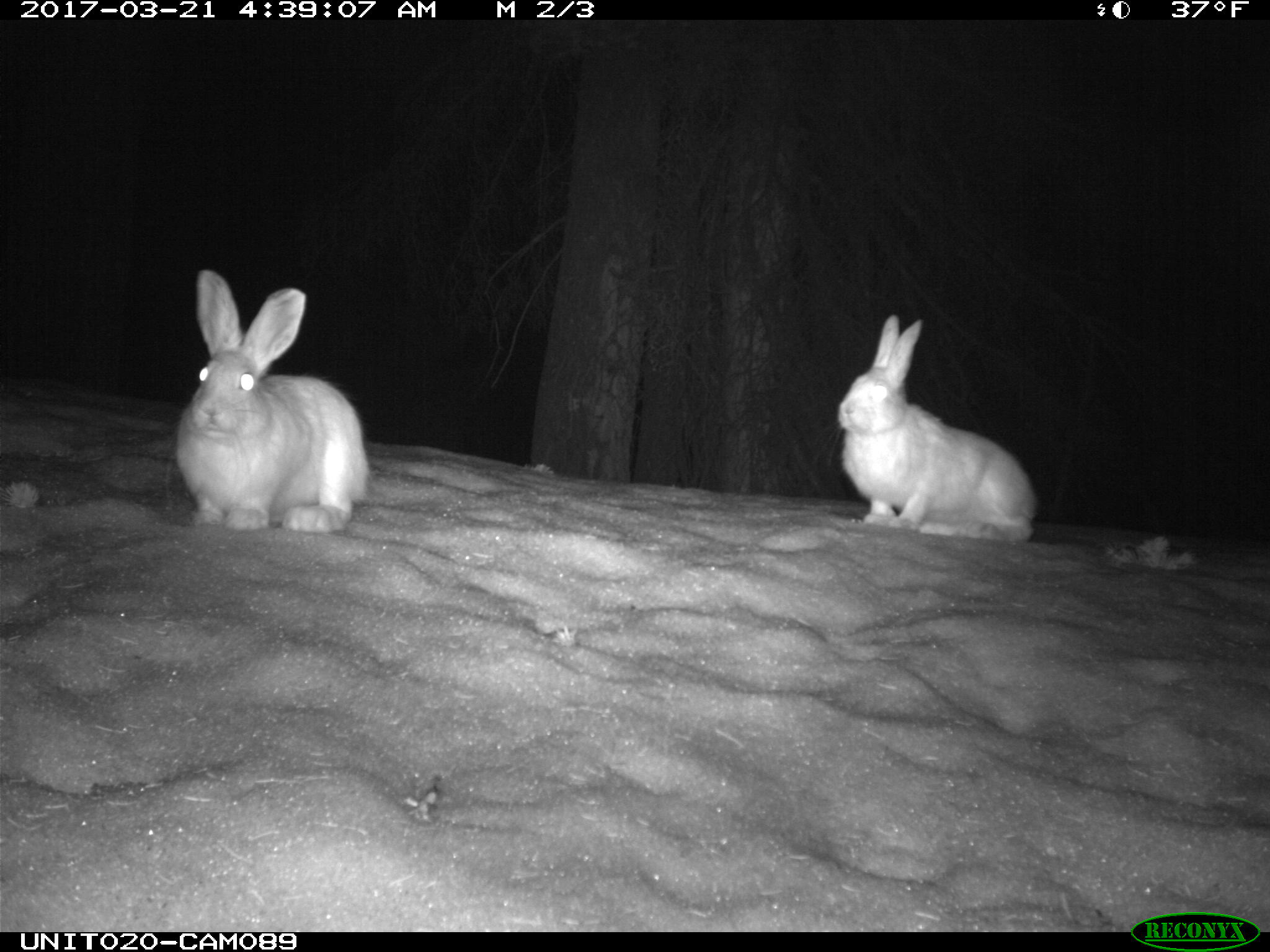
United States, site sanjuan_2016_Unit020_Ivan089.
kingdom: Animalia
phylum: Chordata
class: Mammalia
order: Lagomorpha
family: Leporidae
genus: Lepus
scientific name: Lepus americanus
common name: snowshoe hare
Lepus americanus (snowshoe hare).